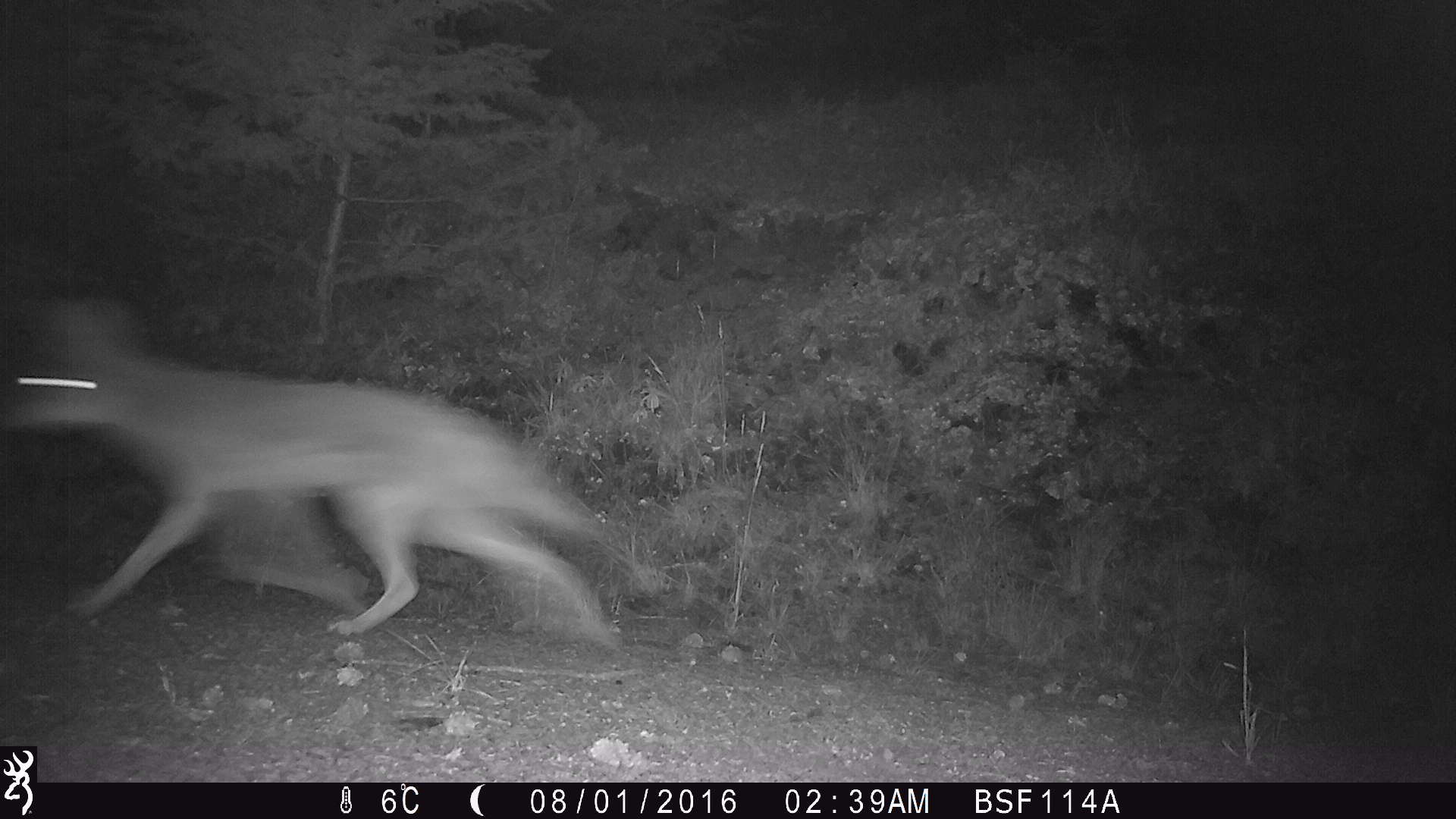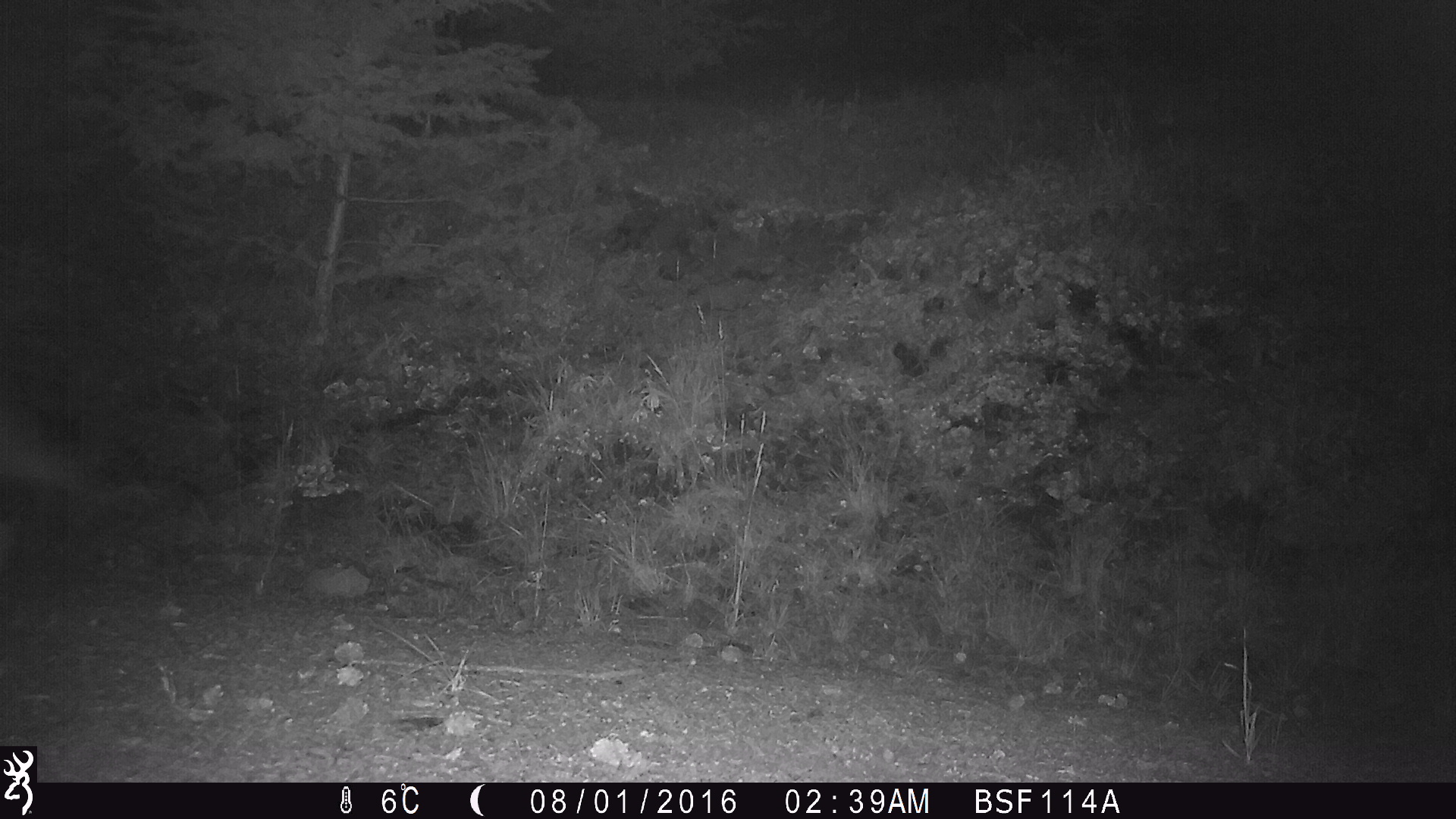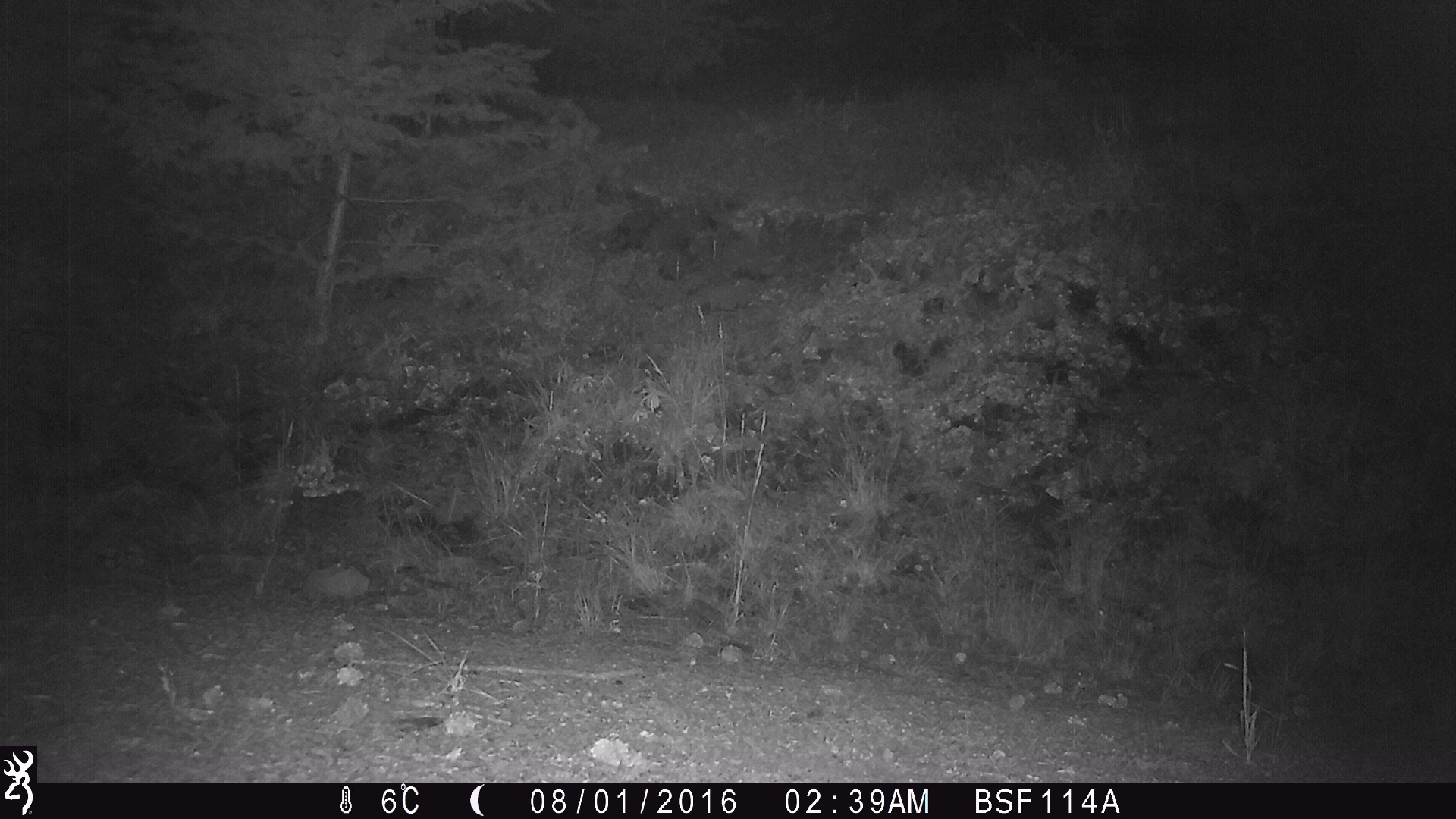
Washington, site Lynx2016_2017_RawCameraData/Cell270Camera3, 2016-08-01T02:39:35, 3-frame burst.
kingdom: Animalia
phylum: Chordata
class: Mammalia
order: Carnivora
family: Canidae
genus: Canis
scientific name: Canis latrans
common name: coyote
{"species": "Canis latrans (coyote)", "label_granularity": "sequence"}